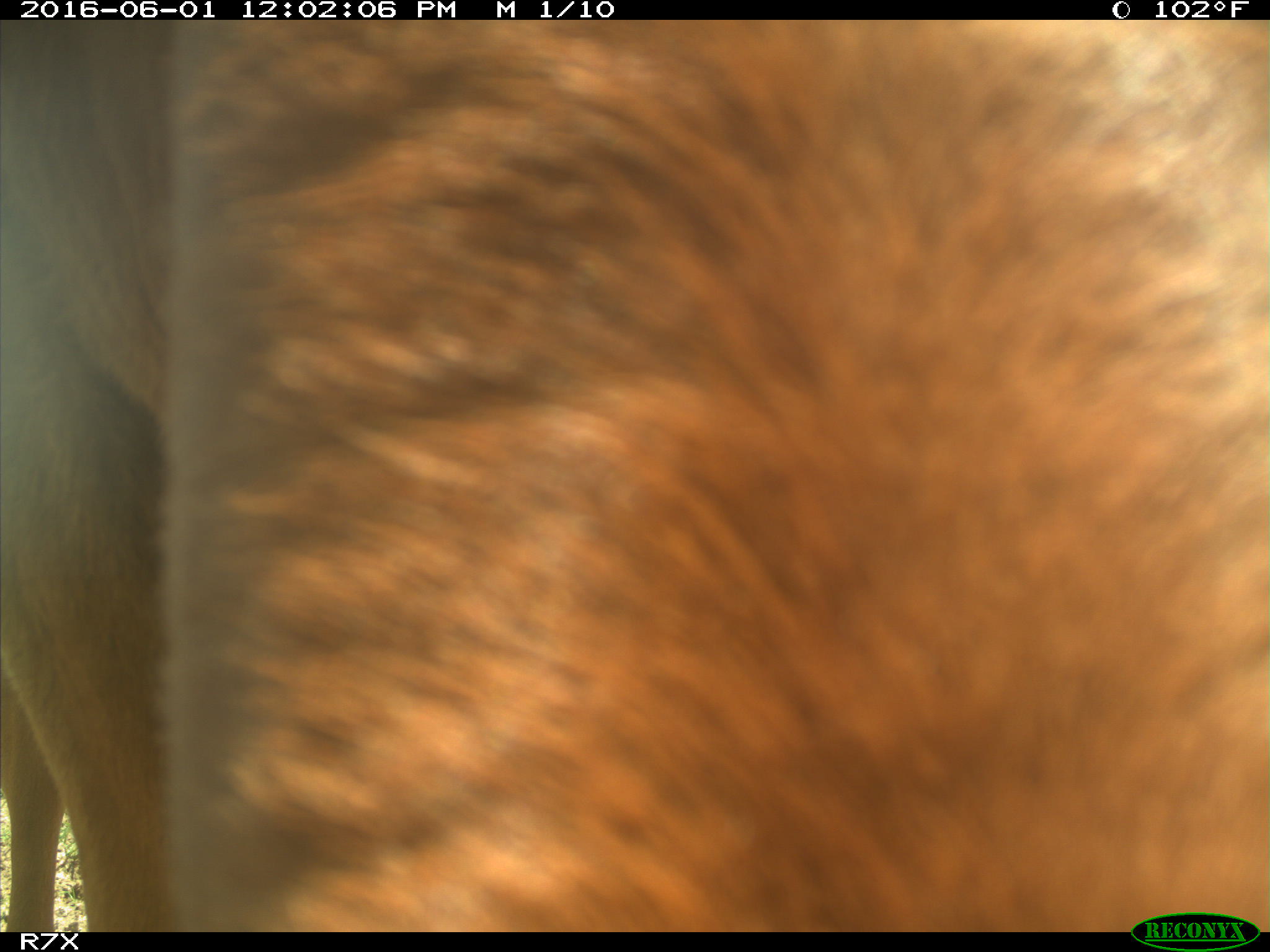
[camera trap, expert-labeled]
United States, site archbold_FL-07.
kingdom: Animalia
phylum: Chordata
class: Mammalia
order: Artiodactyla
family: Bovidae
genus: Bos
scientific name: Bos taurus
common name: domestic cow